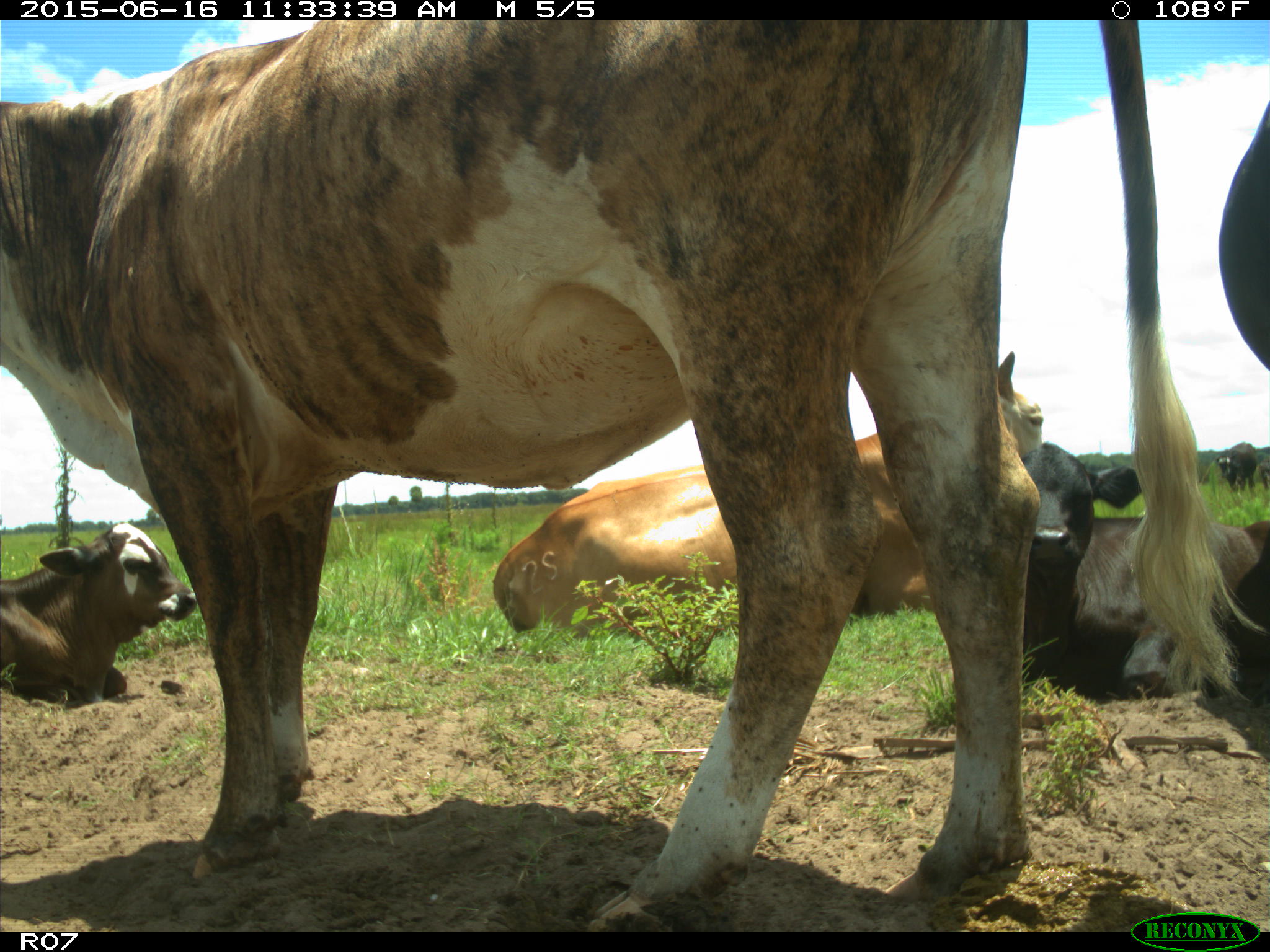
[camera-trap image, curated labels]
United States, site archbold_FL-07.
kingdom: Animalia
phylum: Chordata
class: Mammalia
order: Artiodactyla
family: Bovidae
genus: Bos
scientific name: Bos taurus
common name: domestic cow